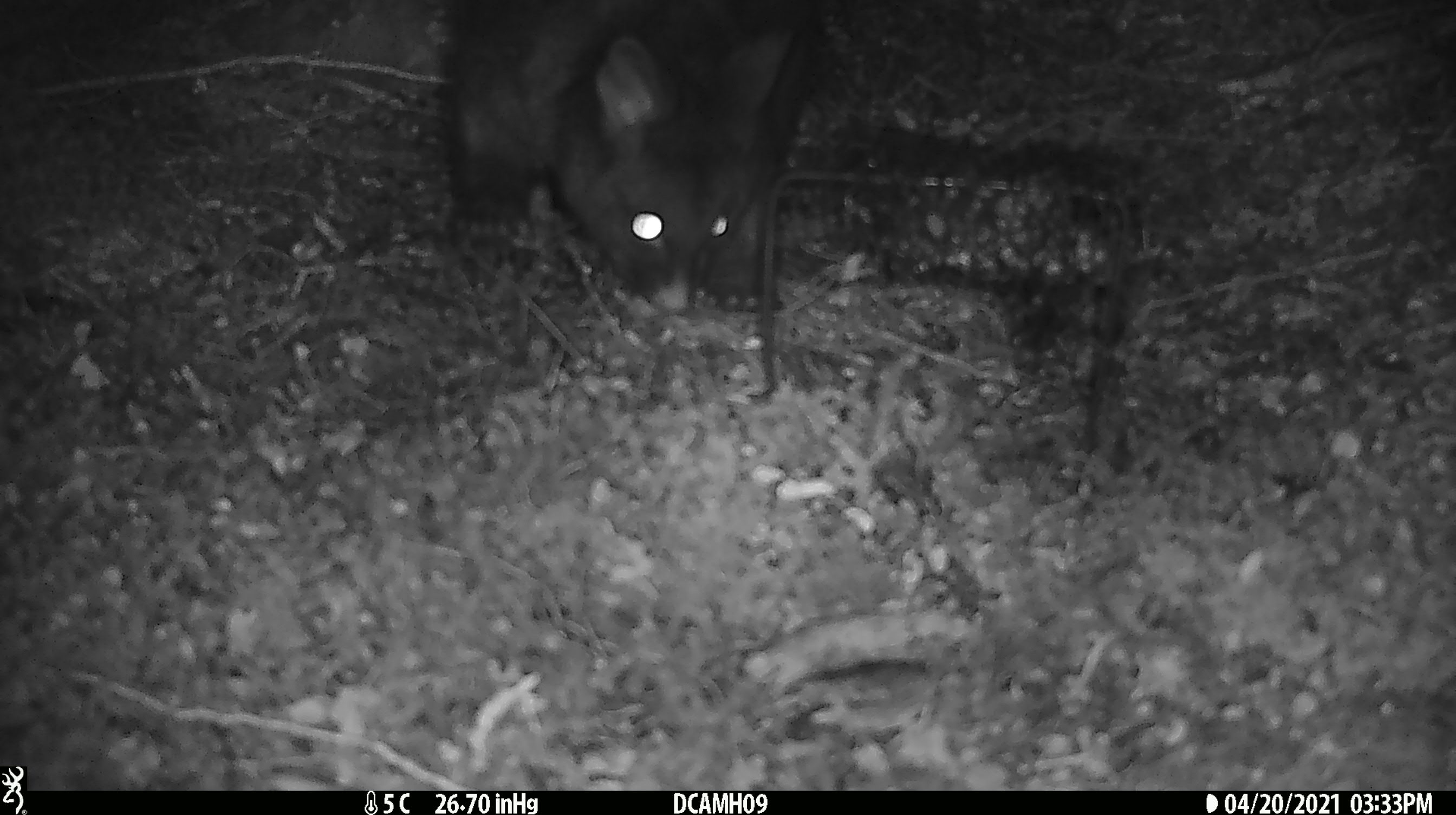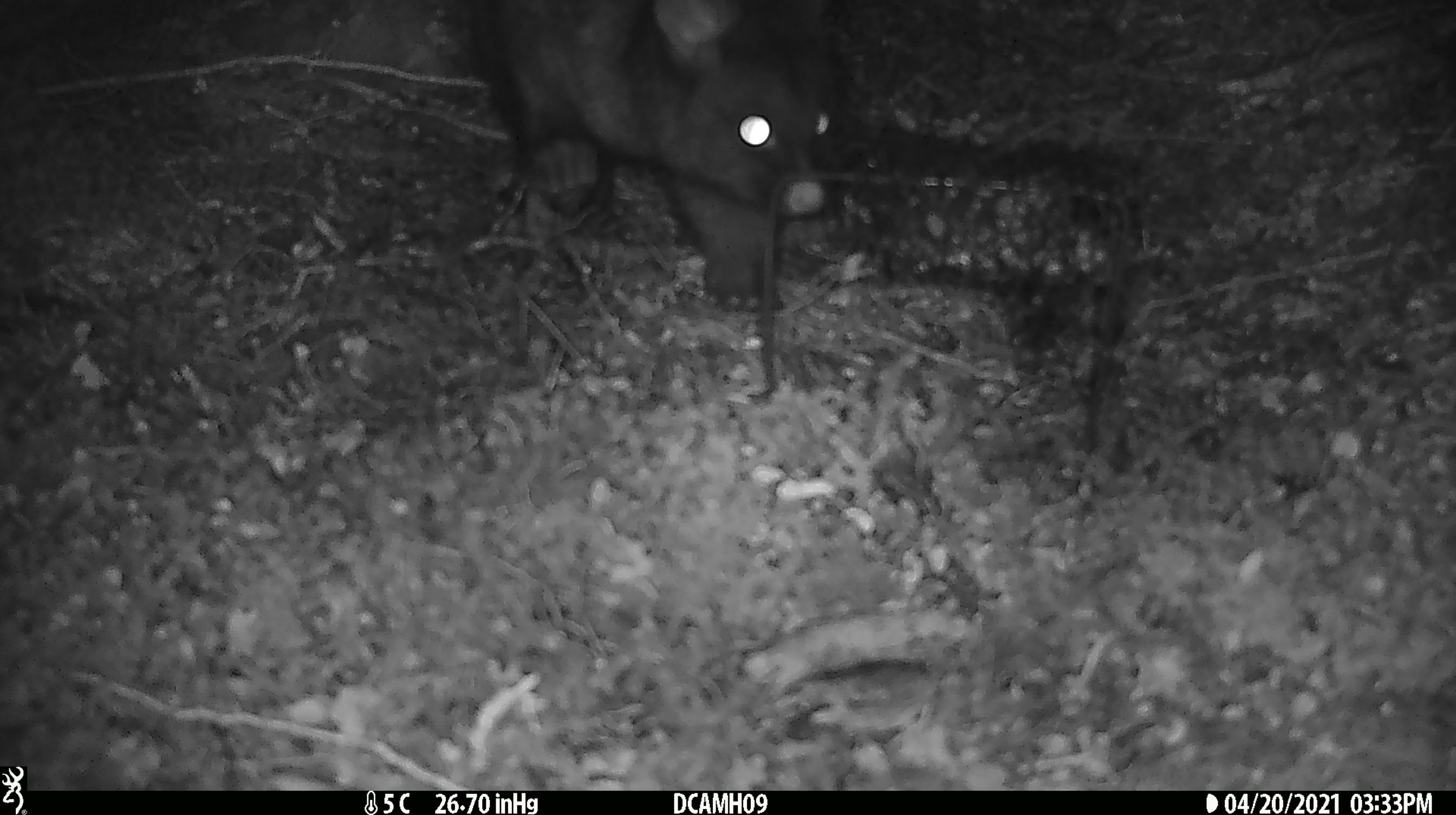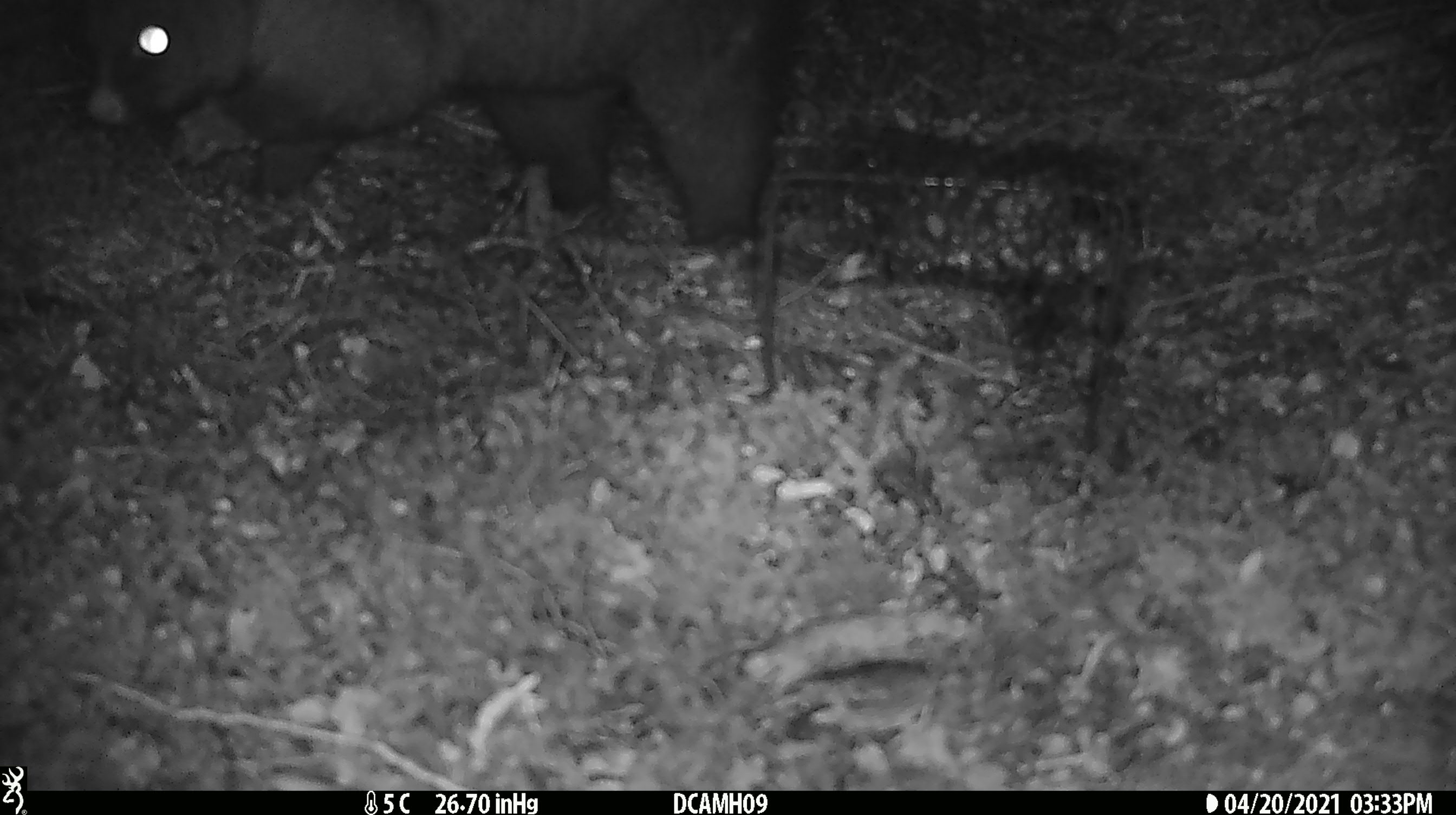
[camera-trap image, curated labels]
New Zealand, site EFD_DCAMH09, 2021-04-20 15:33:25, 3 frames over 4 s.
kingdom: Animalia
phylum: Chordata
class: Mammalia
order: Diprotodontia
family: Phalangeridae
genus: Trichosurus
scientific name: Trichosurus vulpecula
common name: common brushtail possum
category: possum